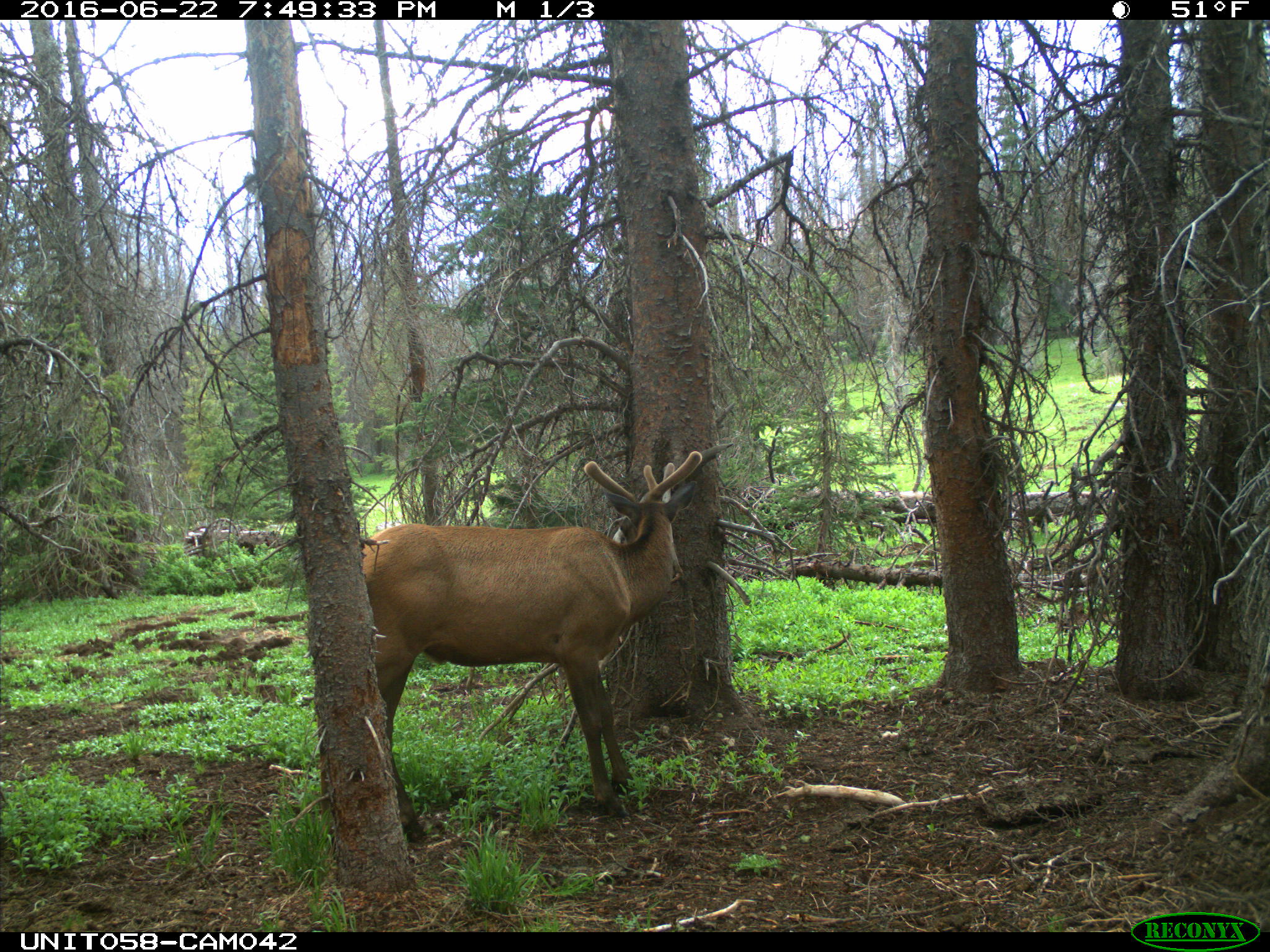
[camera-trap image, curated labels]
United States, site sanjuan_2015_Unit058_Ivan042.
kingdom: Animalia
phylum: Chordata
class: Mammalia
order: Artiodactyla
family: Cervidae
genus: Cervus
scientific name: Cervus elaphus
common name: red deer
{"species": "Cervus elaphus (red deer)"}